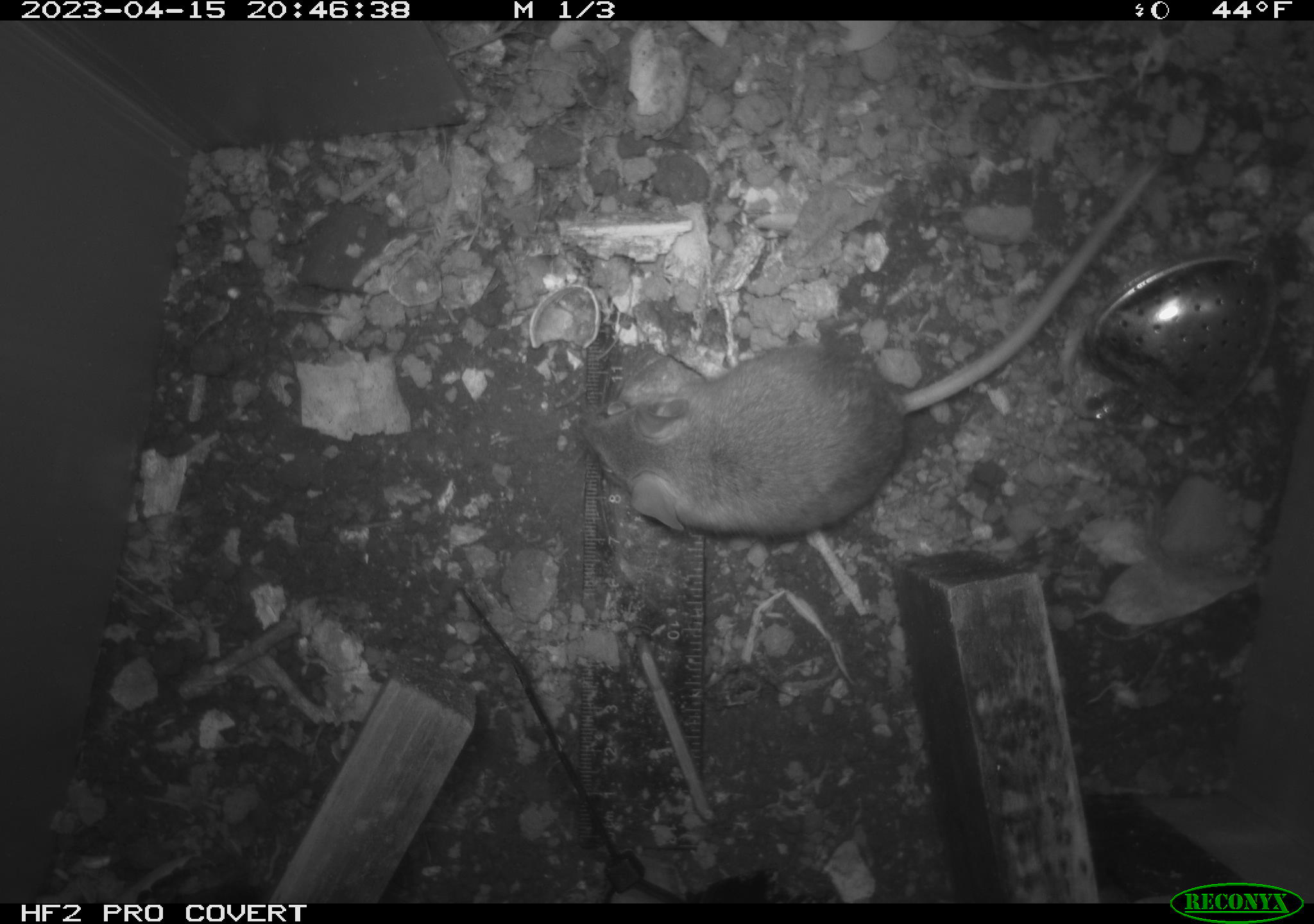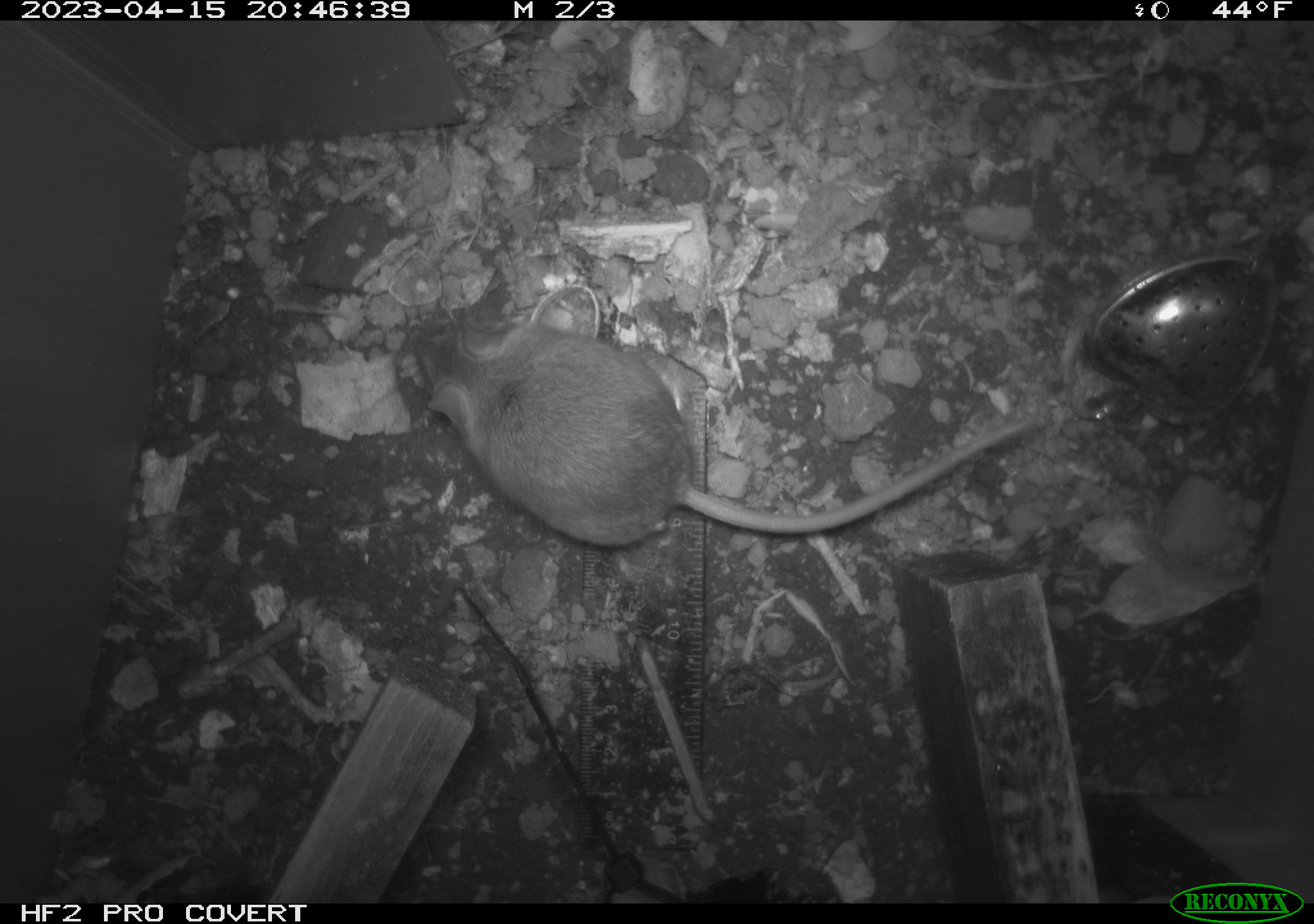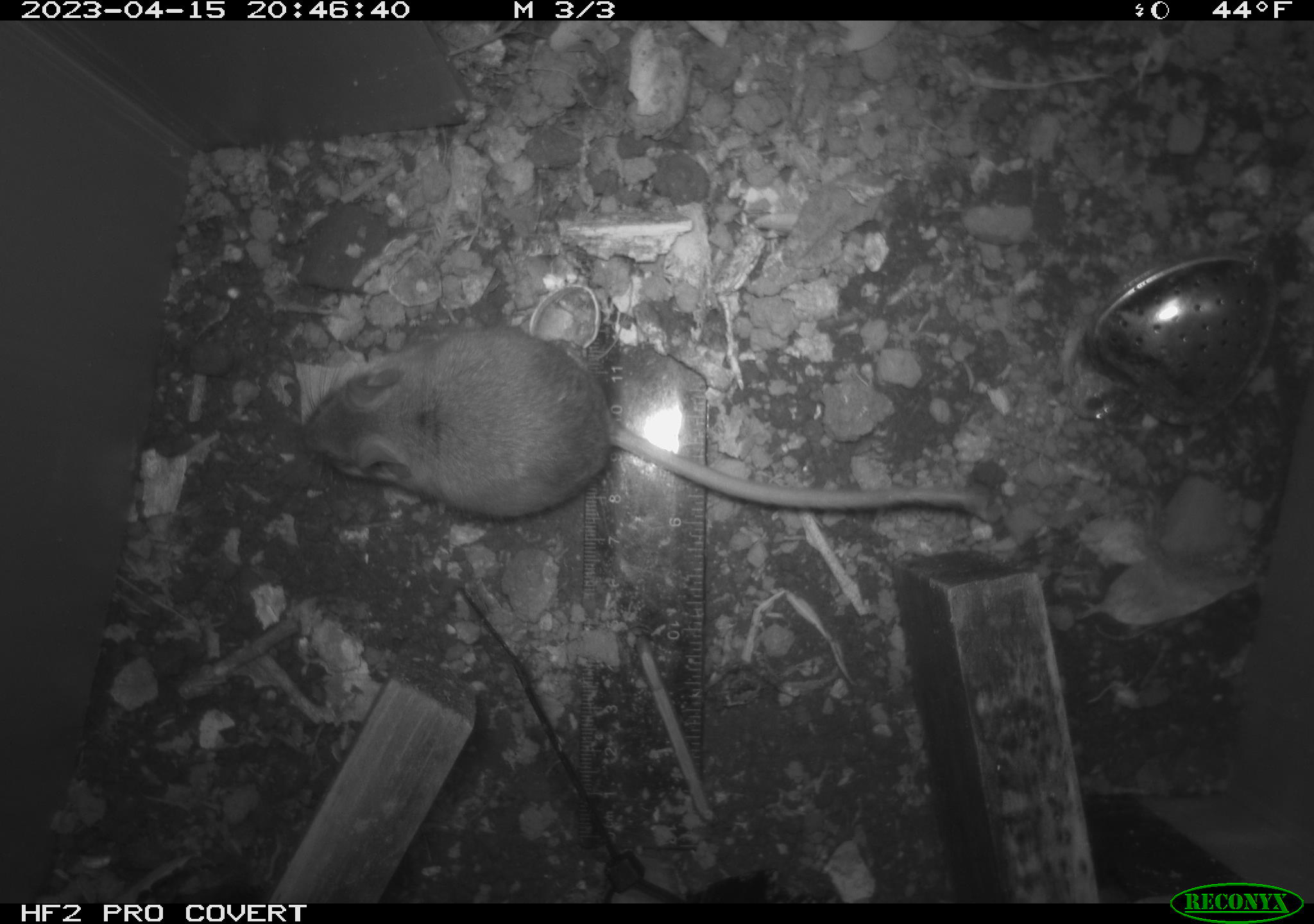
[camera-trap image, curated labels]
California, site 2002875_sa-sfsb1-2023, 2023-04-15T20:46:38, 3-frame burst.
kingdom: Animalia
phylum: Chordata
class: Mammalia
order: Rodentia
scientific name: Rodentia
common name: mouse species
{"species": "mouse species (Rodentia)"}